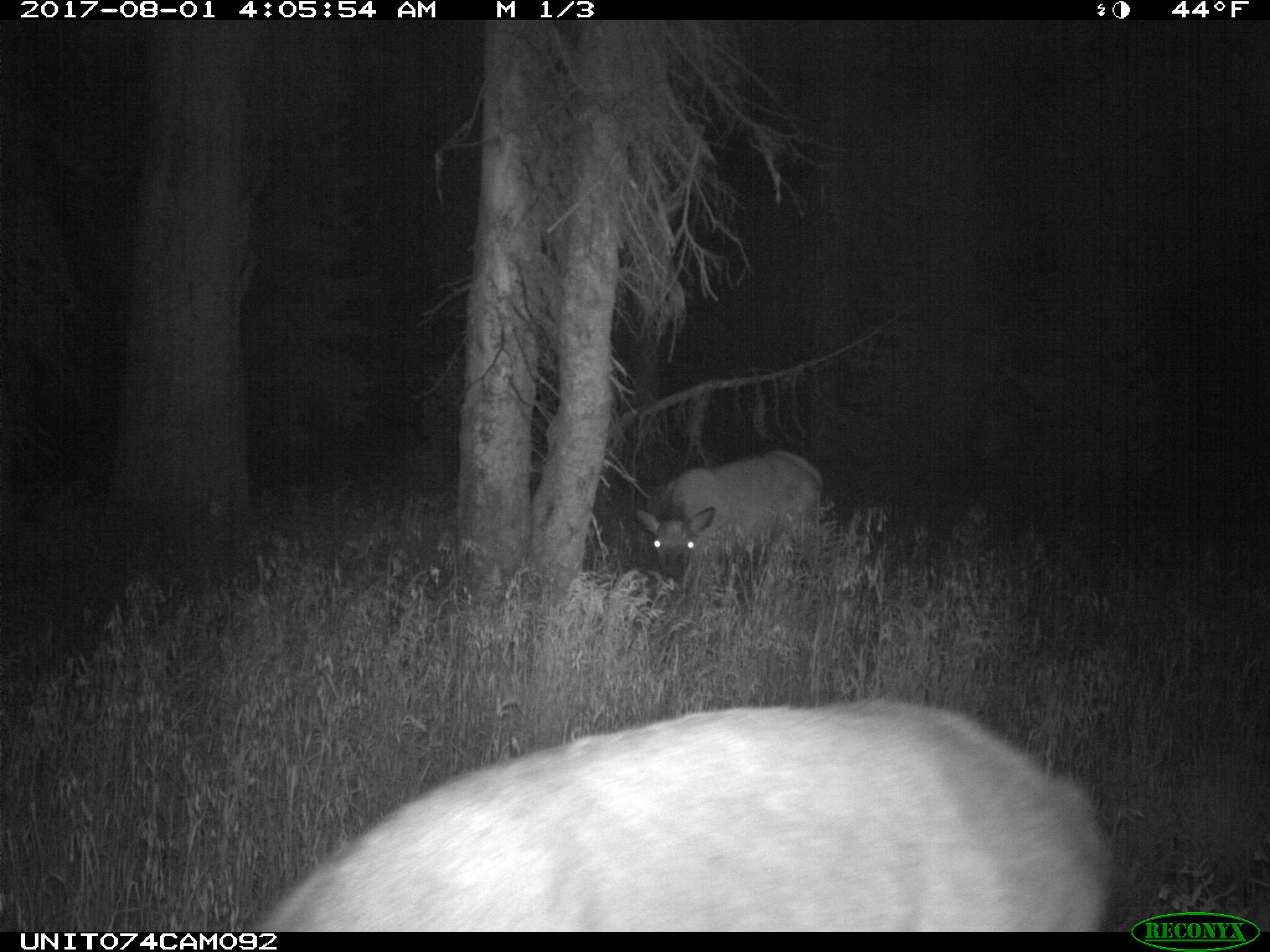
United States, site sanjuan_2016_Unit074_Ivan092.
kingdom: Animalia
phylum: Chordata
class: Mammalia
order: Artiodactyla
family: Cervidae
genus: Cervus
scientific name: Cervus elaphus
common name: red deer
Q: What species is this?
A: Cervus elaphus (red deer).